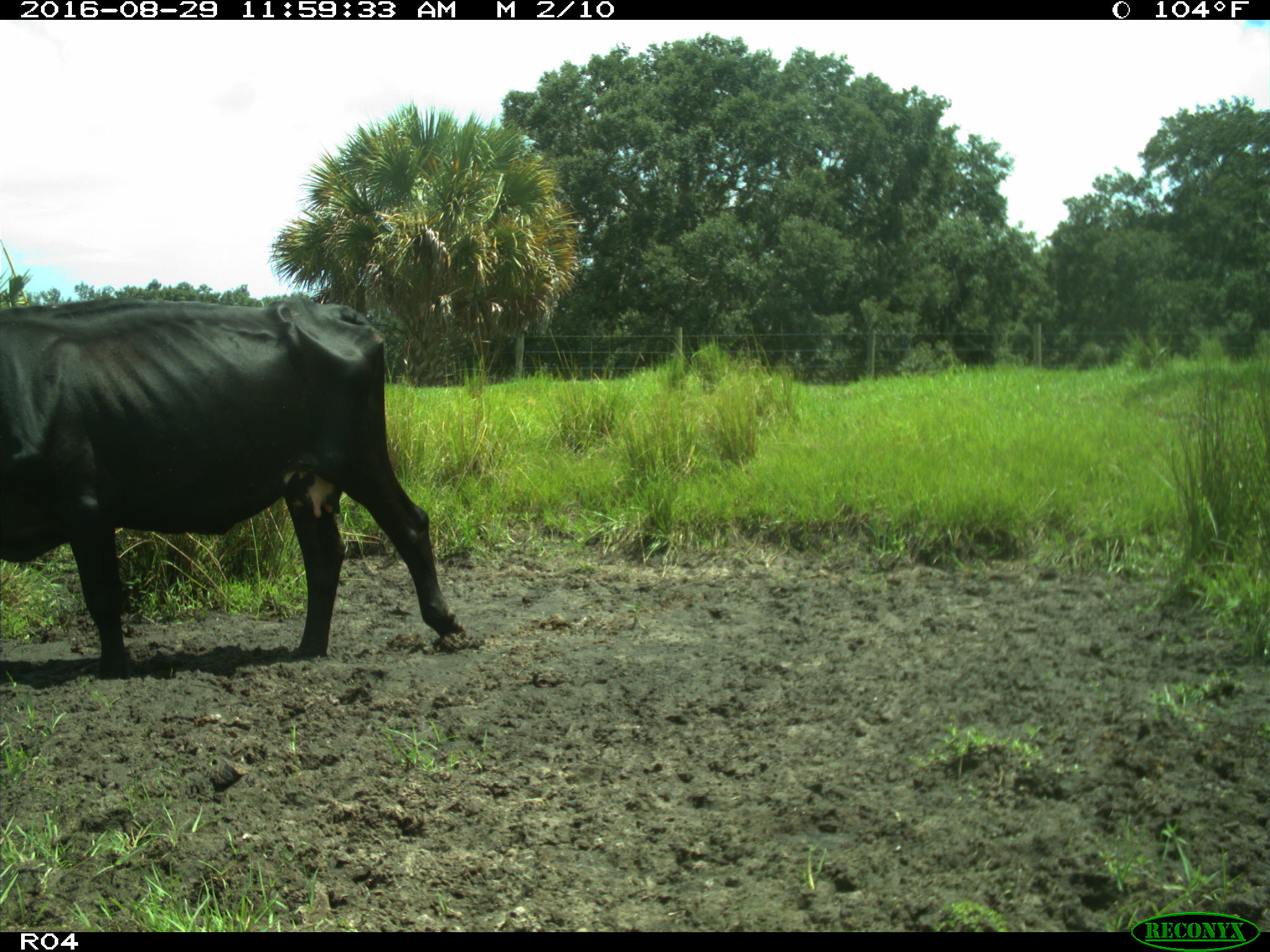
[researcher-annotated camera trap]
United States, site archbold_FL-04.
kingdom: Animalia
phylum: Chordata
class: Mammalia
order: Artiodactyla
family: Bovidae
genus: Bos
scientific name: Bos taurus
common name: domestic cow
Bos taurus (domestic cow).